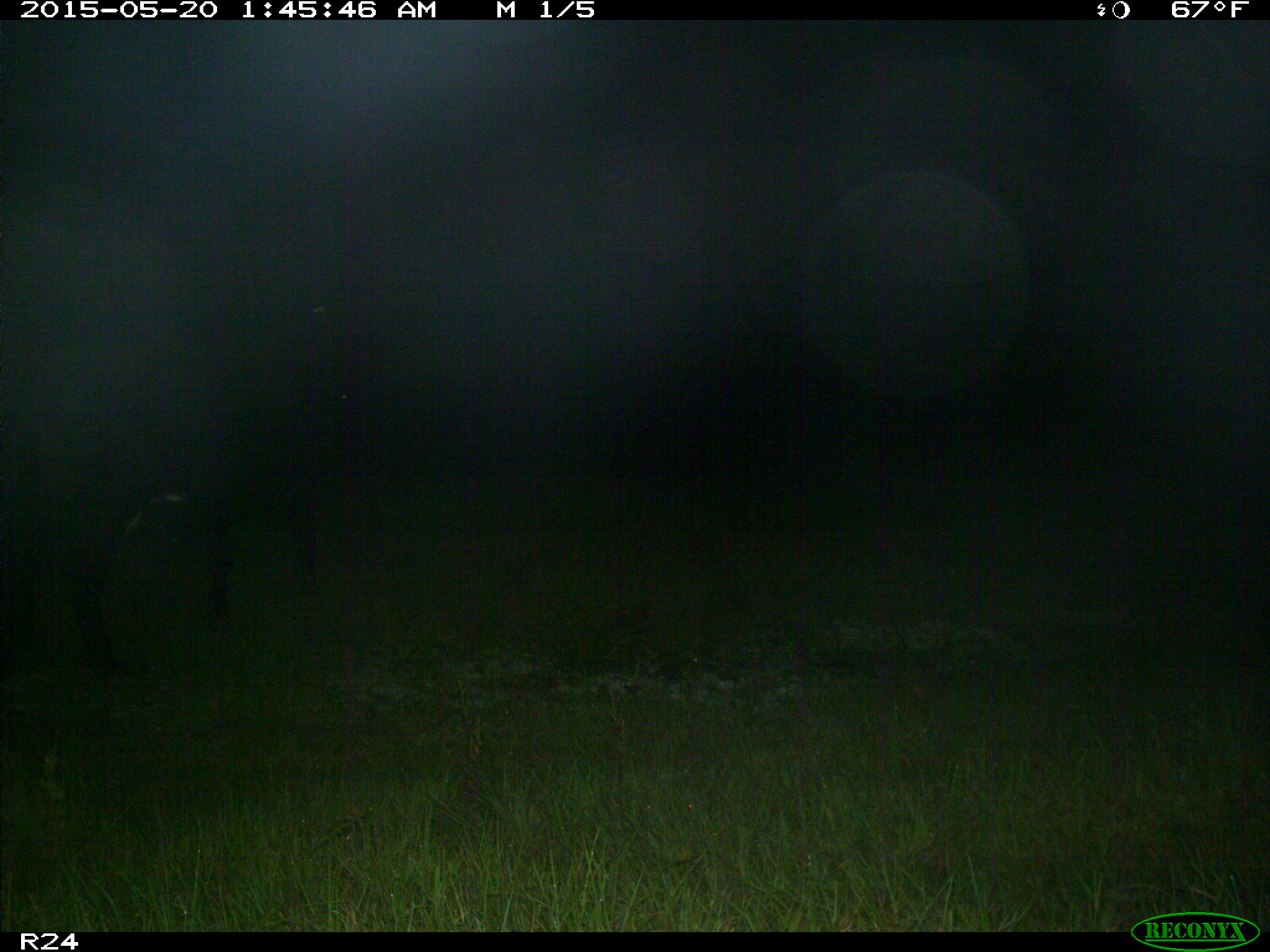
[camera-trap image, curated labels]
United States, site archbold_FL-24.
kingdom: Animalia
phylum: Chordata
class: Mammalia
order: Artiodactyla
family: Bovidae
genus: Bos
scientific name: Bos taurus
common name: domestic cow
Bos taurus (domestic cow).